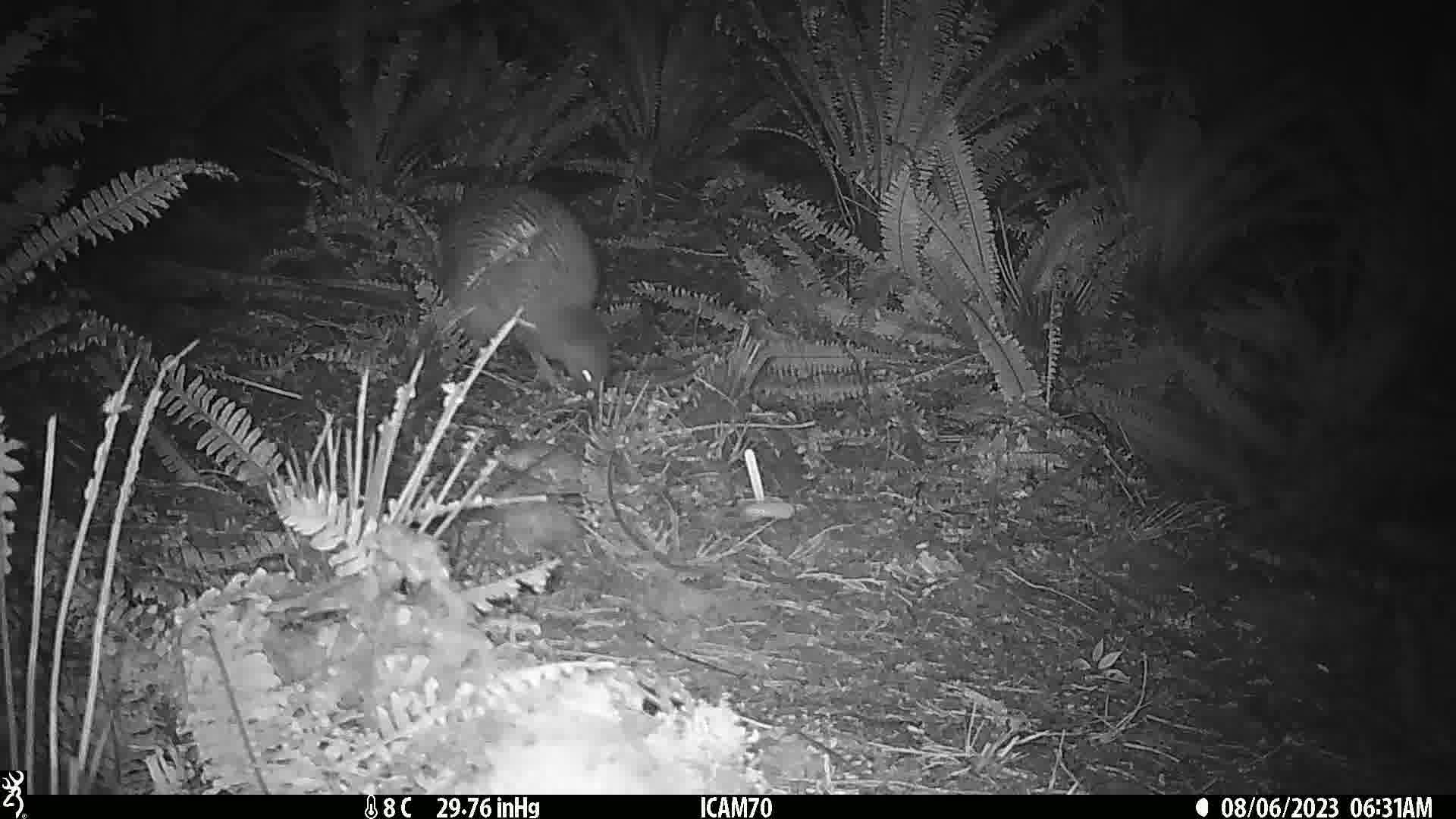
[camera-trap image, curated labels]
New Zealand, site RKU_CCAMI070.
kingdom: Animalia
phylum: Chordata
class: Aves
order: Apterygiformes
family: Apterygidae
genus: Apteryx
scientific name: Apteryx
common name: kiwi